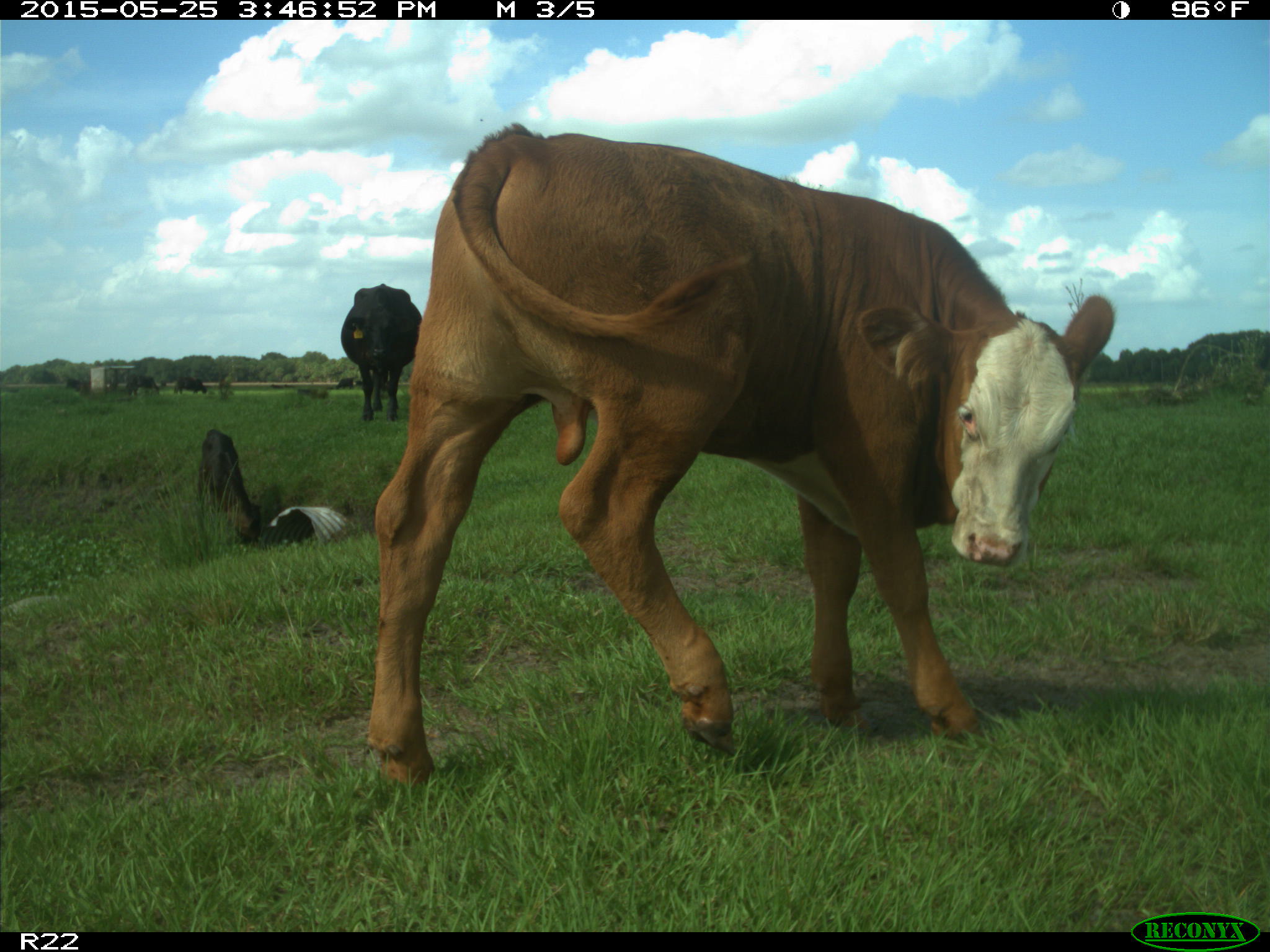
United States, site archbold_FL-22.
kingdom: Animalia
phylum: Chordata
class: Mammalia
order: Artiodactyla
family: Bovidae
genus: Bos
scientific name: Bos taurus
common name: domestic cow